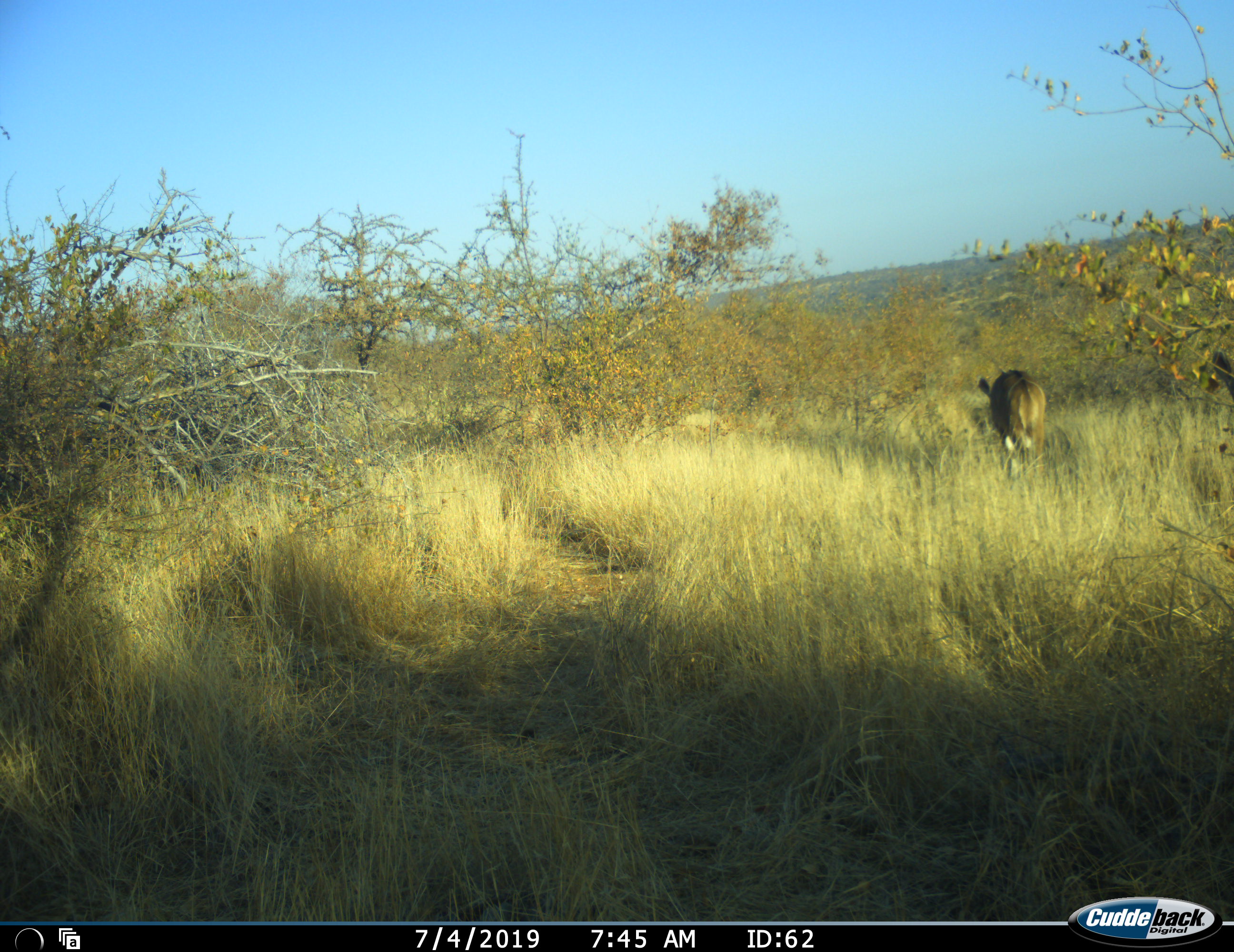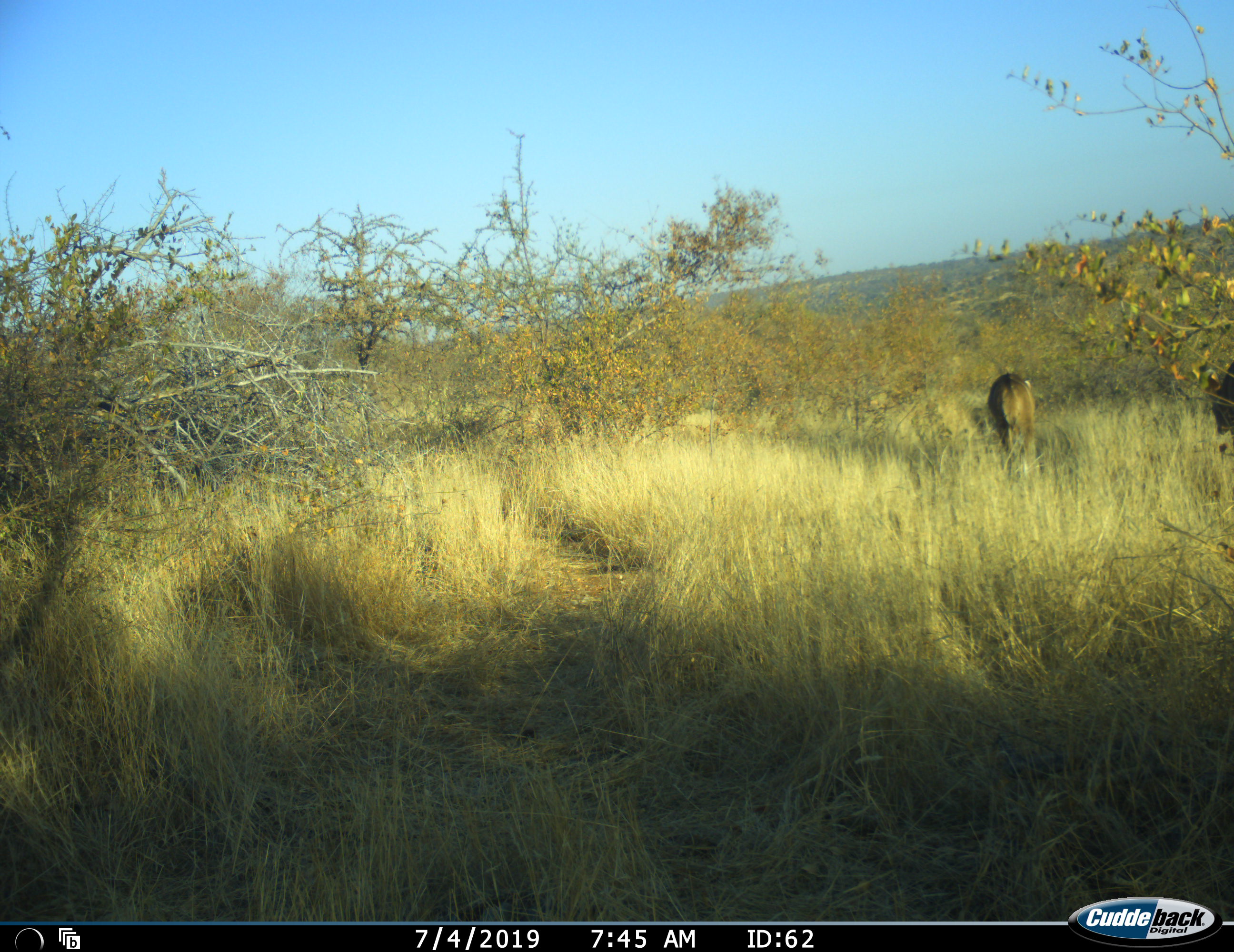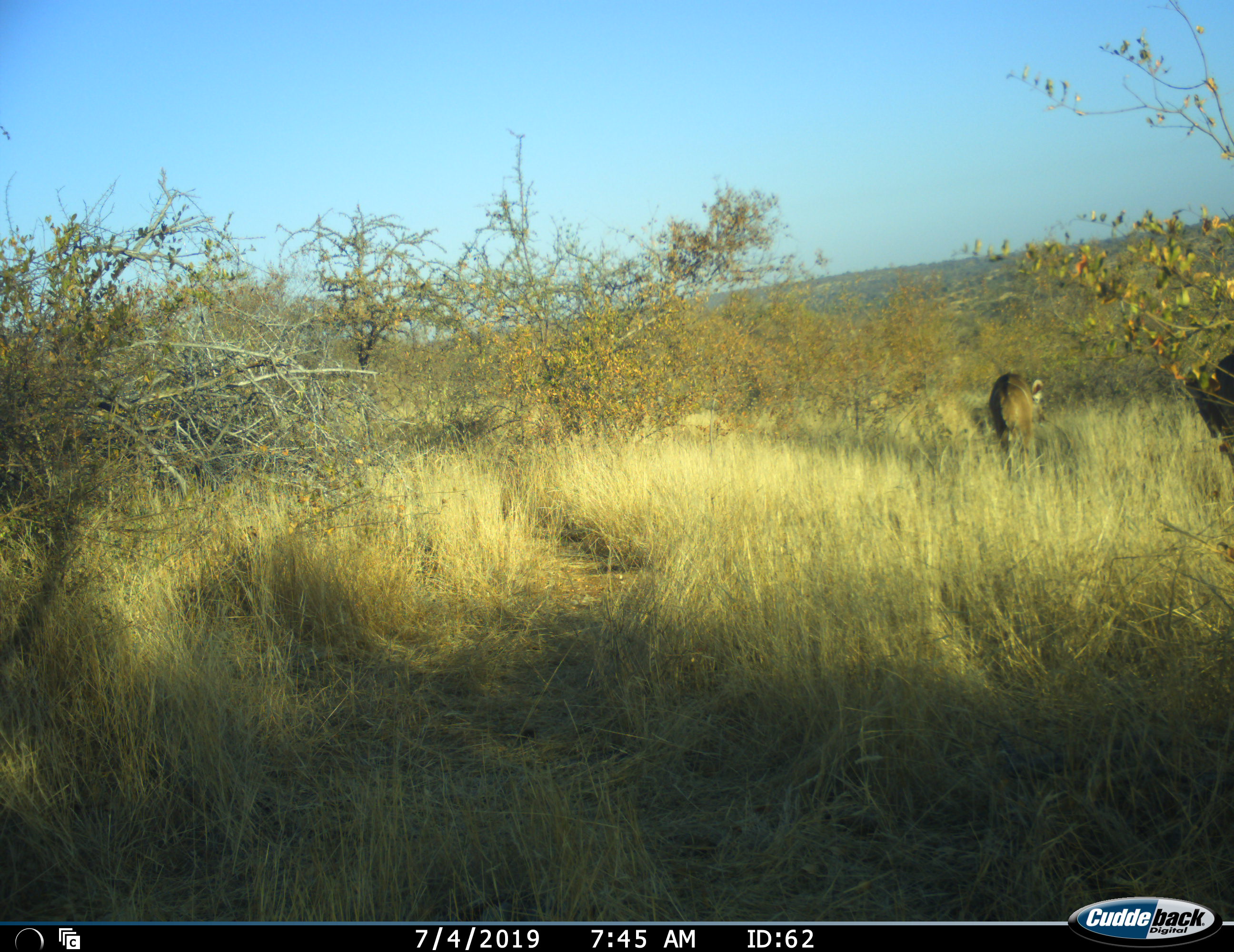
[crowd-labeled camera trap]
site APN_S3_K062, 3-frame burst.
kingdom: Animalia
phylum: Chordata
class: Mammalia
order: Artiodactyla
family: Bovidae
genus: Tragelaphus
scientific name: Tragelaphus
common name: kudu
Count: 2.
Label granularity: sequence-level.